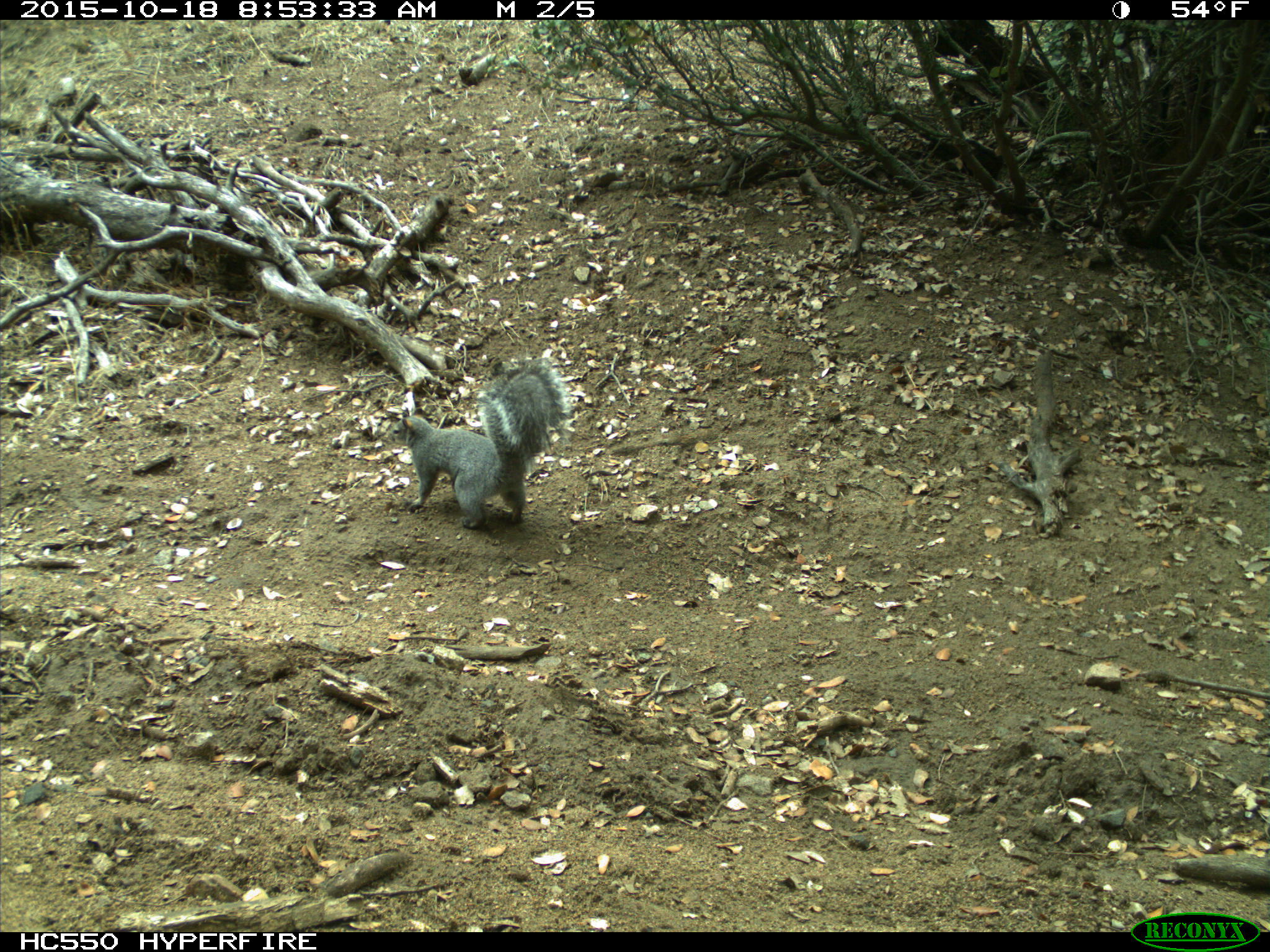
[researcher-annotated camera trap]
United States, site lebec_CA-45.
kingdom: Animalia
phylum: Chordata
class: Mammalia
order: Rodentia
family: Sciuridae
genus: Sciurus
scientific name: Sciurus carolinensis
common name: eastern gray squirrel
Sciurus carolinensis (eastern gray squirrel).